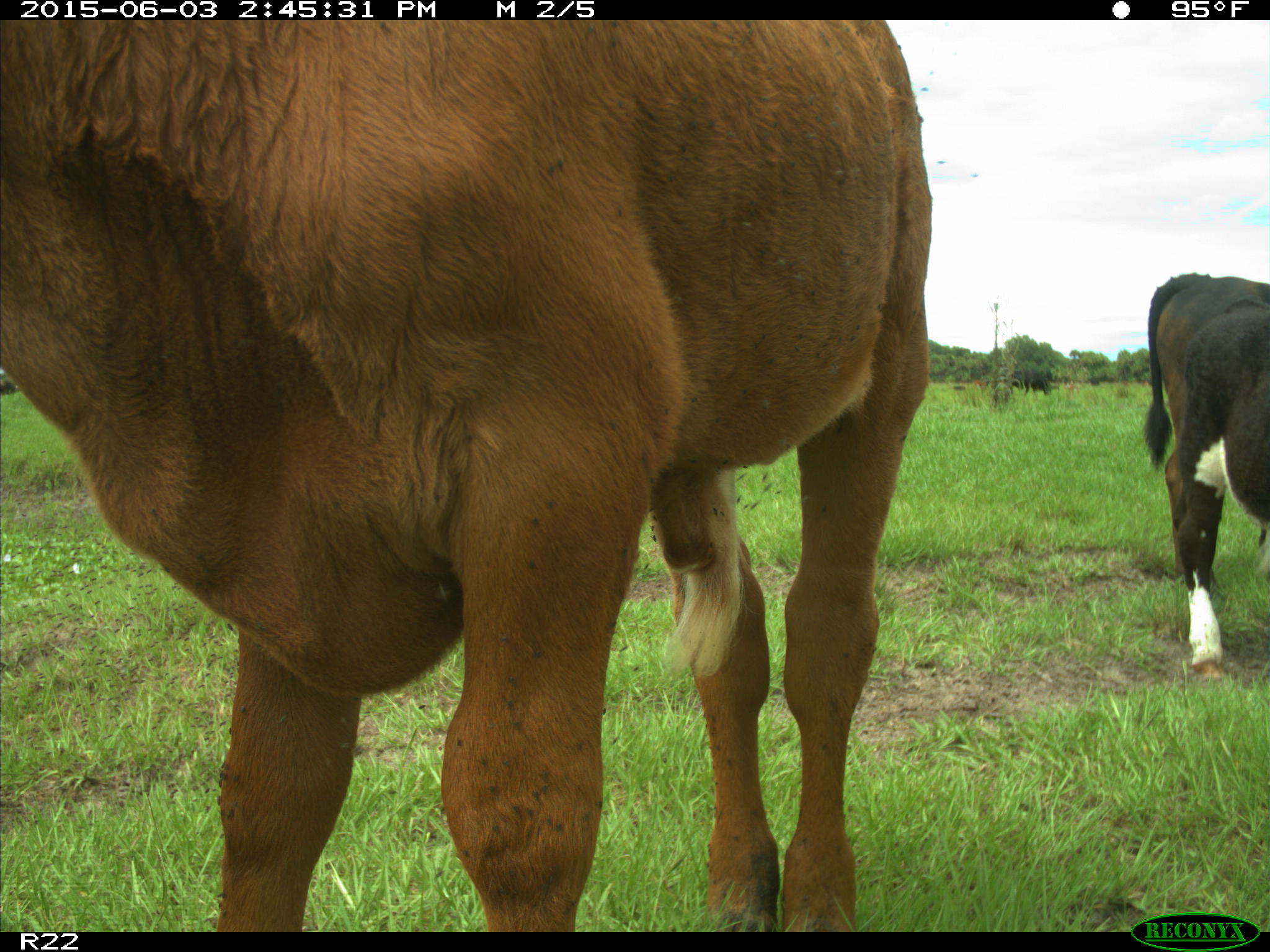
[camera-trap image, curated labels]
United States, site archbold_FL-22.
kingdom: Animalia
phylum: Chordata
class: Mammalia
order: Artiodactyla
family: Bovidae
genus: Bos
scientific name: Bos taurus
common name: domestic cow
Bos taurus (domestic cow).